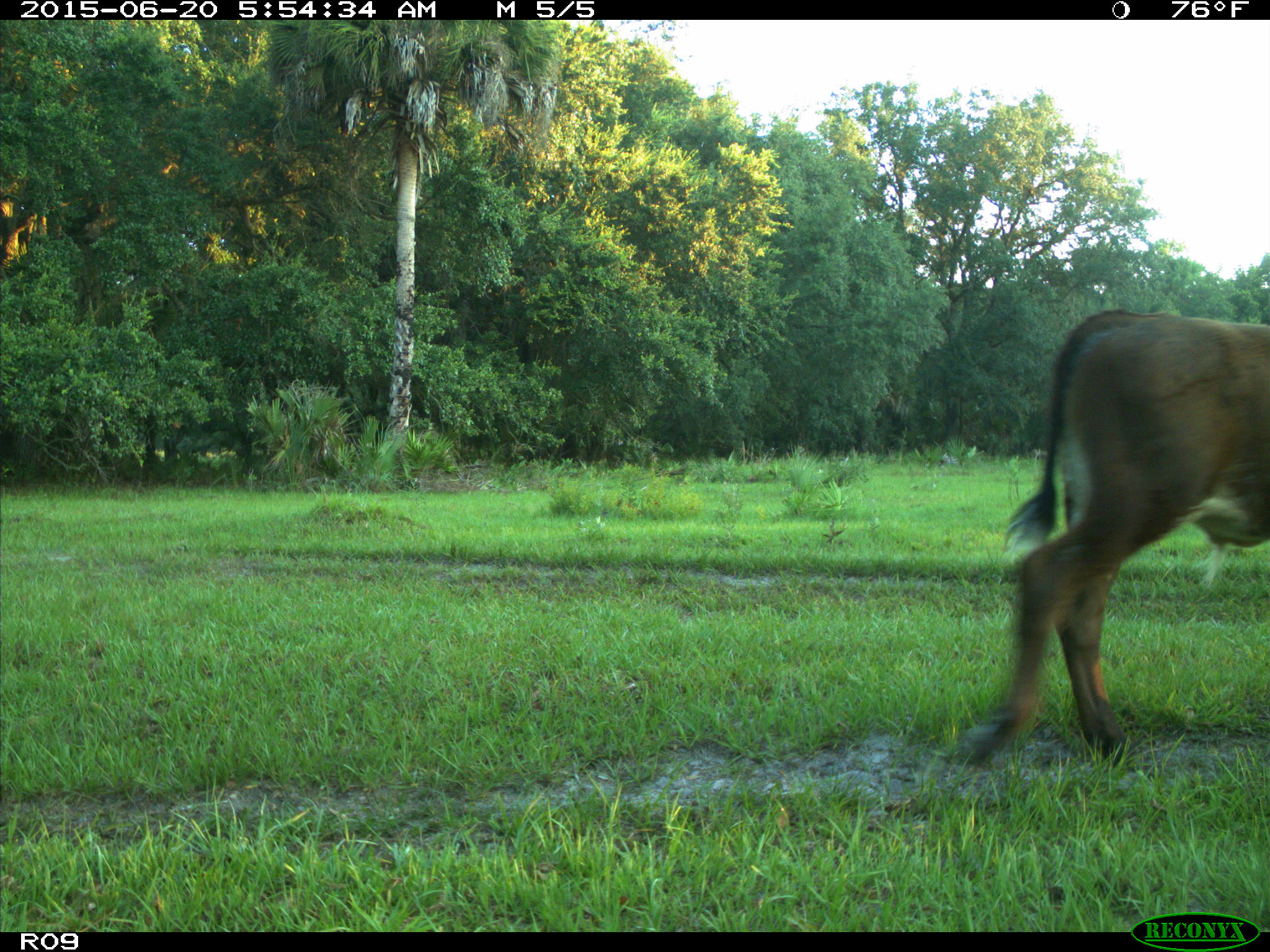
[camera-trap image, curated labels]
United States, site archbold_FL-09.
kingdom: Animalia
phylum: Chordata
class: Mammalia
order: Artiodactyla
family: Bovidae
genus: Bos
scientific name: Bos taurus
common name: domestic cow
Bos taurus (domestic cow).